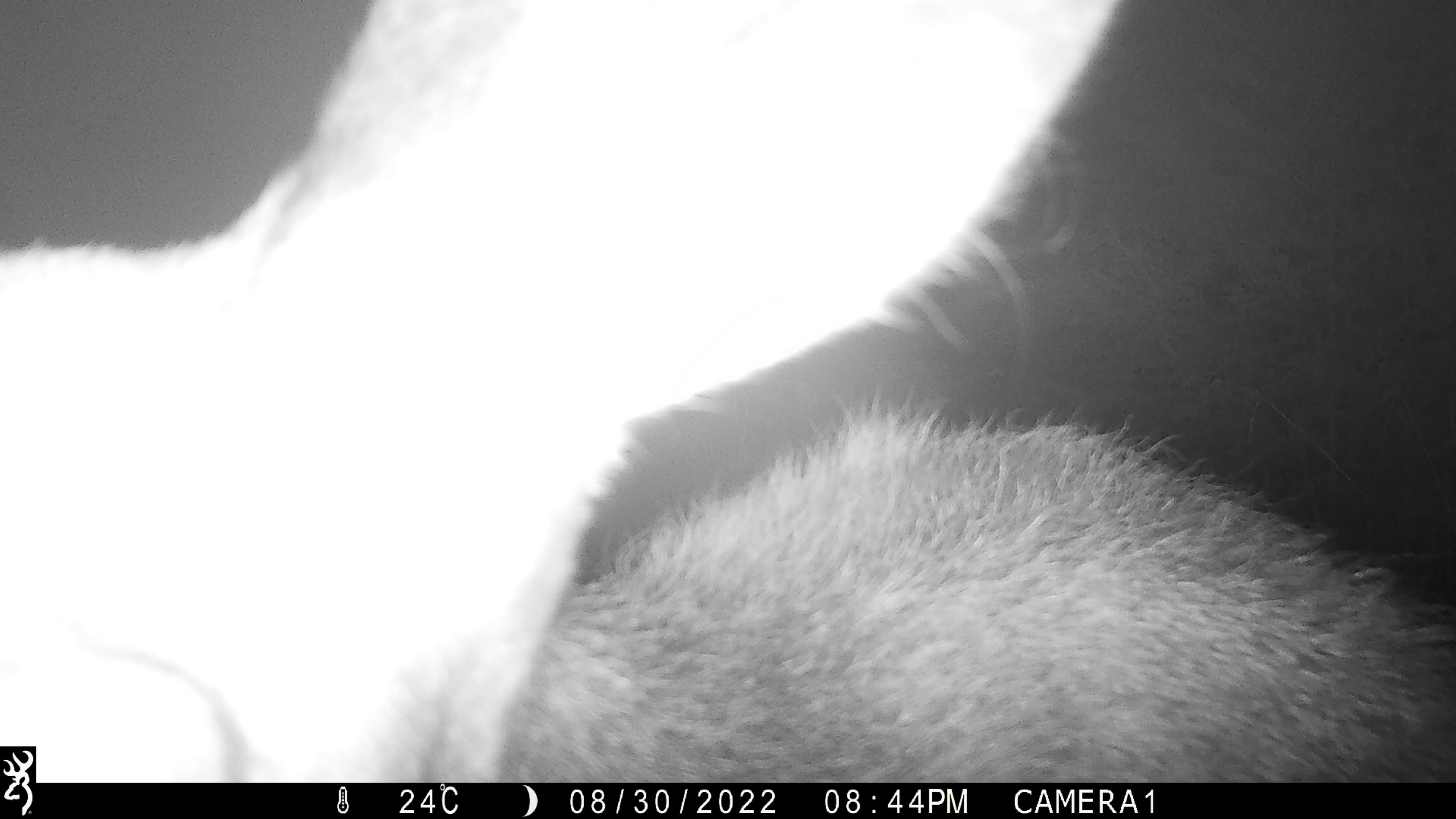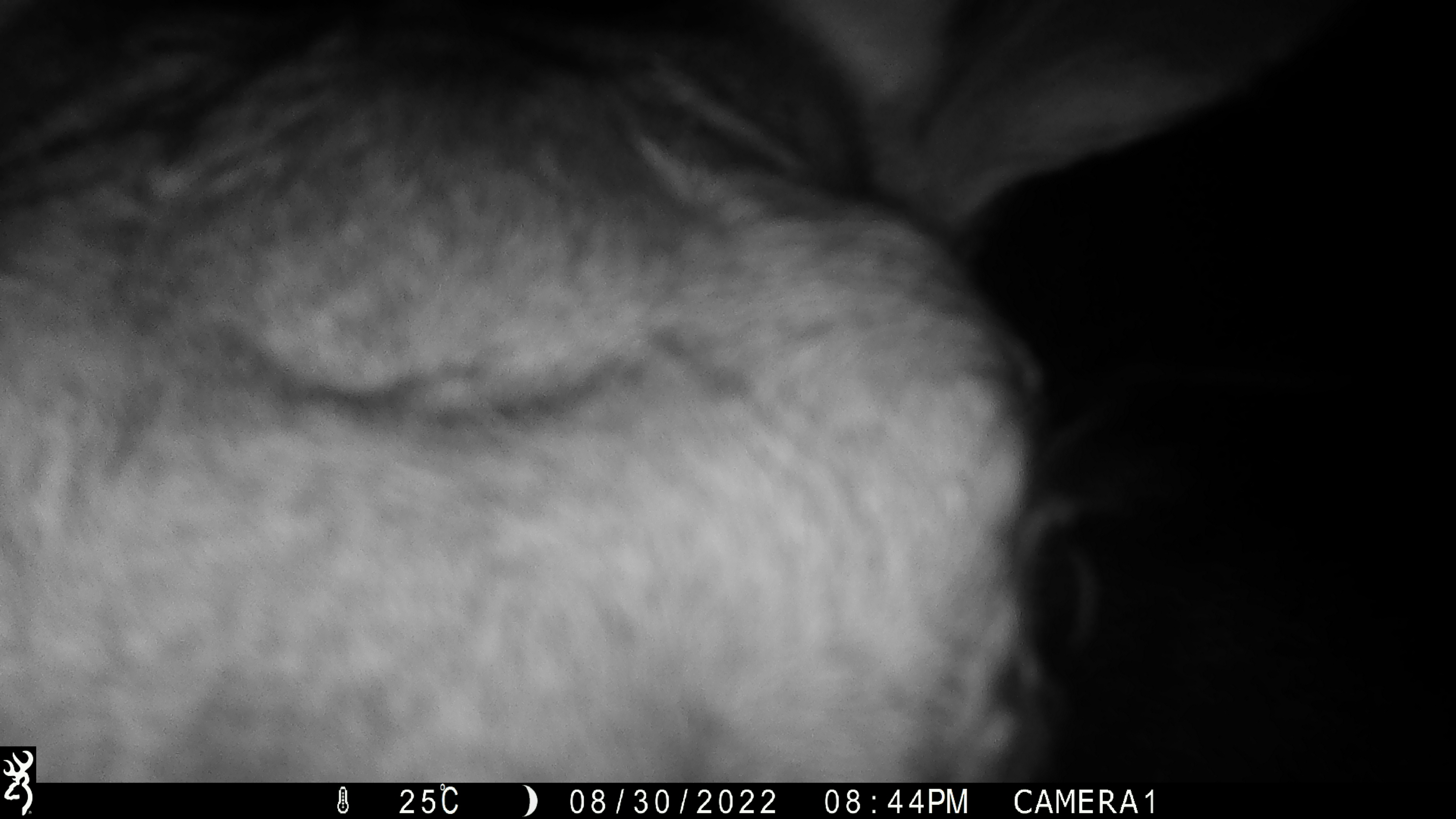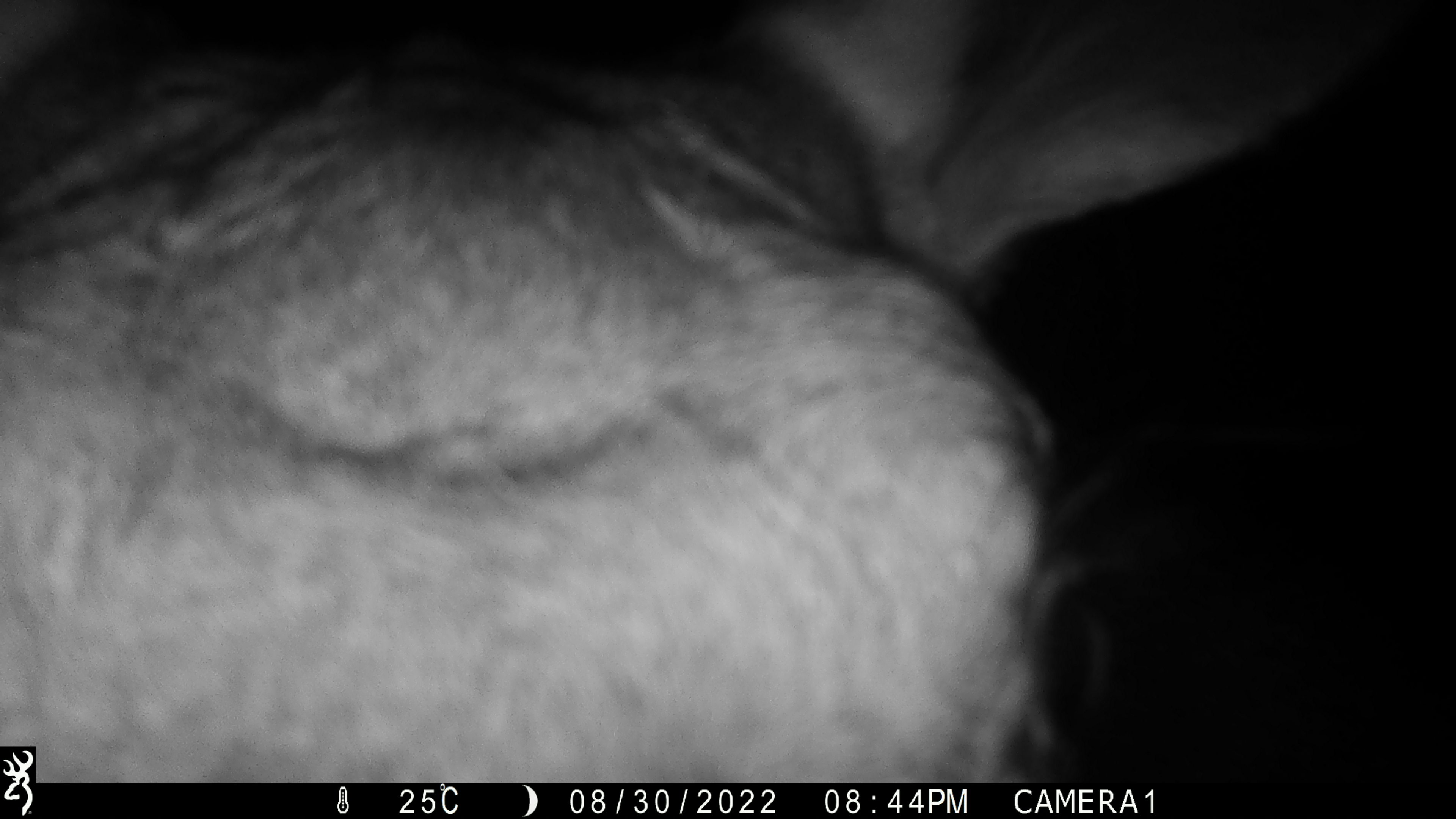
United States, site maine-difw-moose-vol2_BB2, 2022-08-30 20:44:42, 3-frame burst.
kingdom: Animalia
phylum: Chordata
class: Mammalia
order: Artiodactyla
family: Cervidae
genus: Alces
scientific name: Alces alces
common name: moose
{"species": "moose (Alces alces)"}